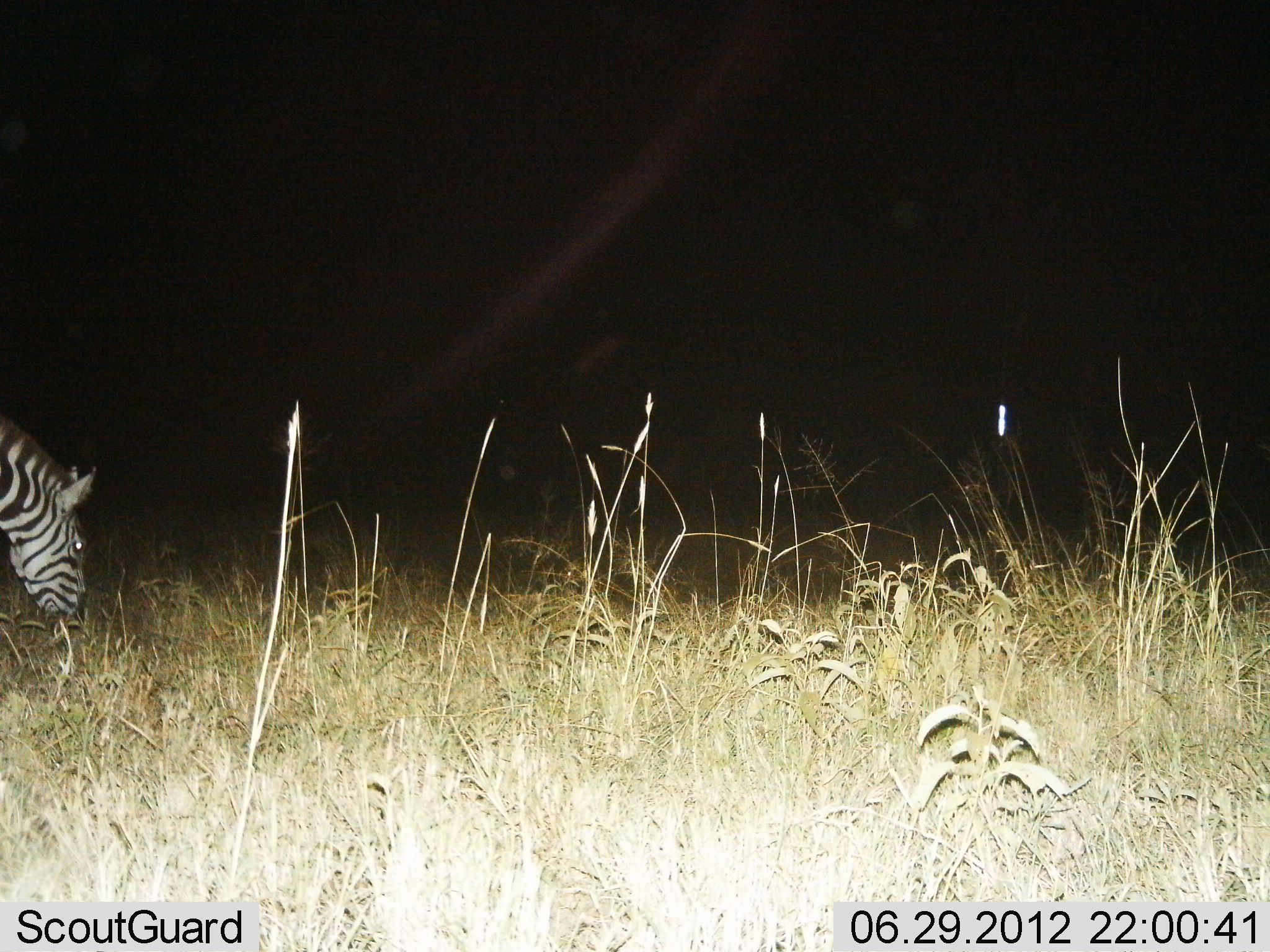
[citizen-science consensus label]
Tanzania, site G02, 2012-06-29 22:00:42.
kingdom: Animalia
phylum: Chordata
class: Mammalia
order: Perissodactyla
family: Equidae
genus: Equus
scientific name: Equus quagga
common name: plains zebra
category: zebra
Zebra (plains zebra) (Equus quagga), count 1. Behavior (volunteer vote fractions): standing 20%, resting 0%, moving 10%, interacting 0%. Young present (vote fraction): 0%. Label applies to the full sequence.